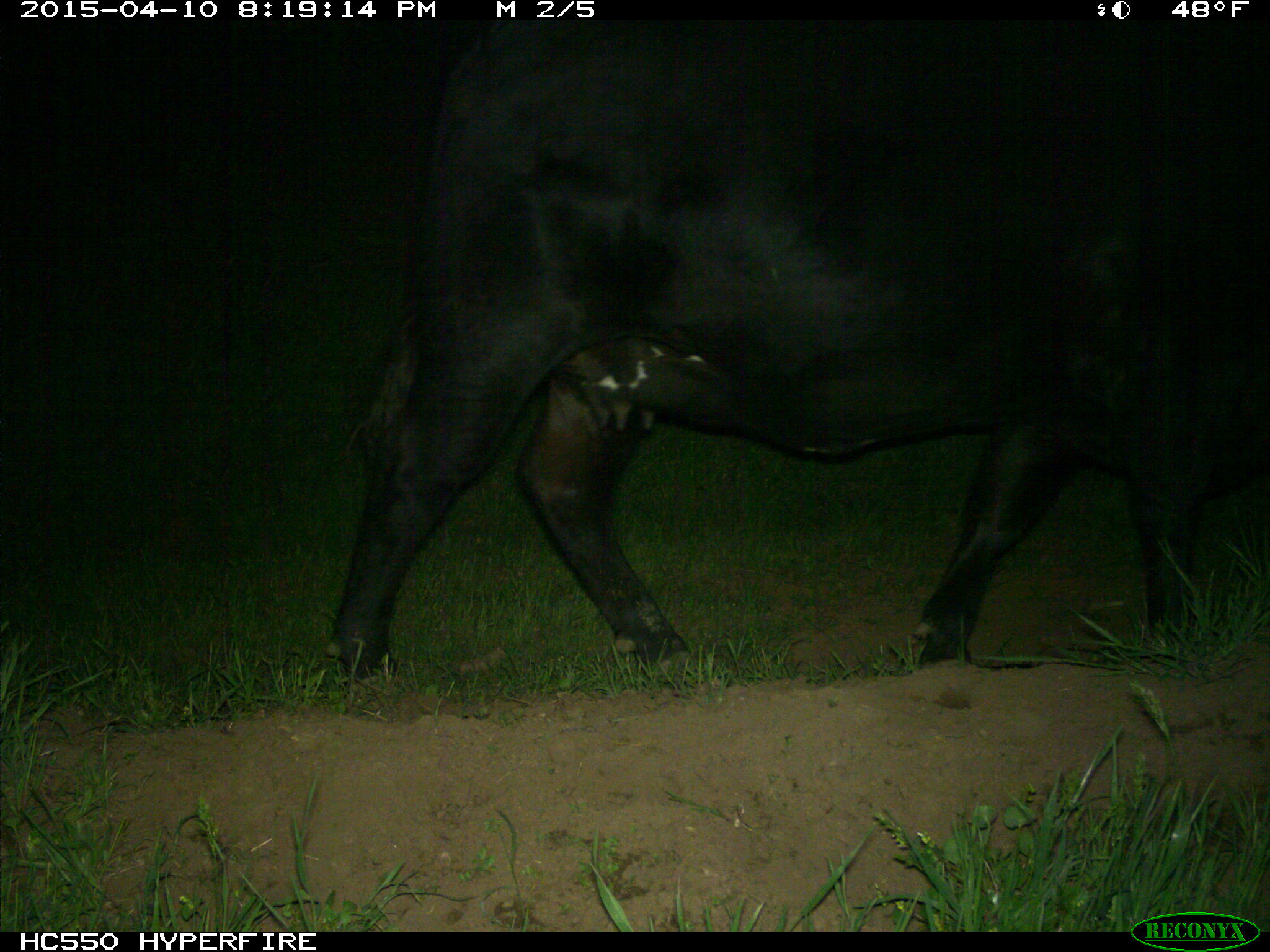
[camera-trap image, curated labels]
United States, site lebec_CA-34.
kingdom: Animalia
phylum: Chordata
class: Mammalia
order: Artiodactyla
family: Bovidae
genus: Bos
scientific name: Bos taurus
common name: domestic cow